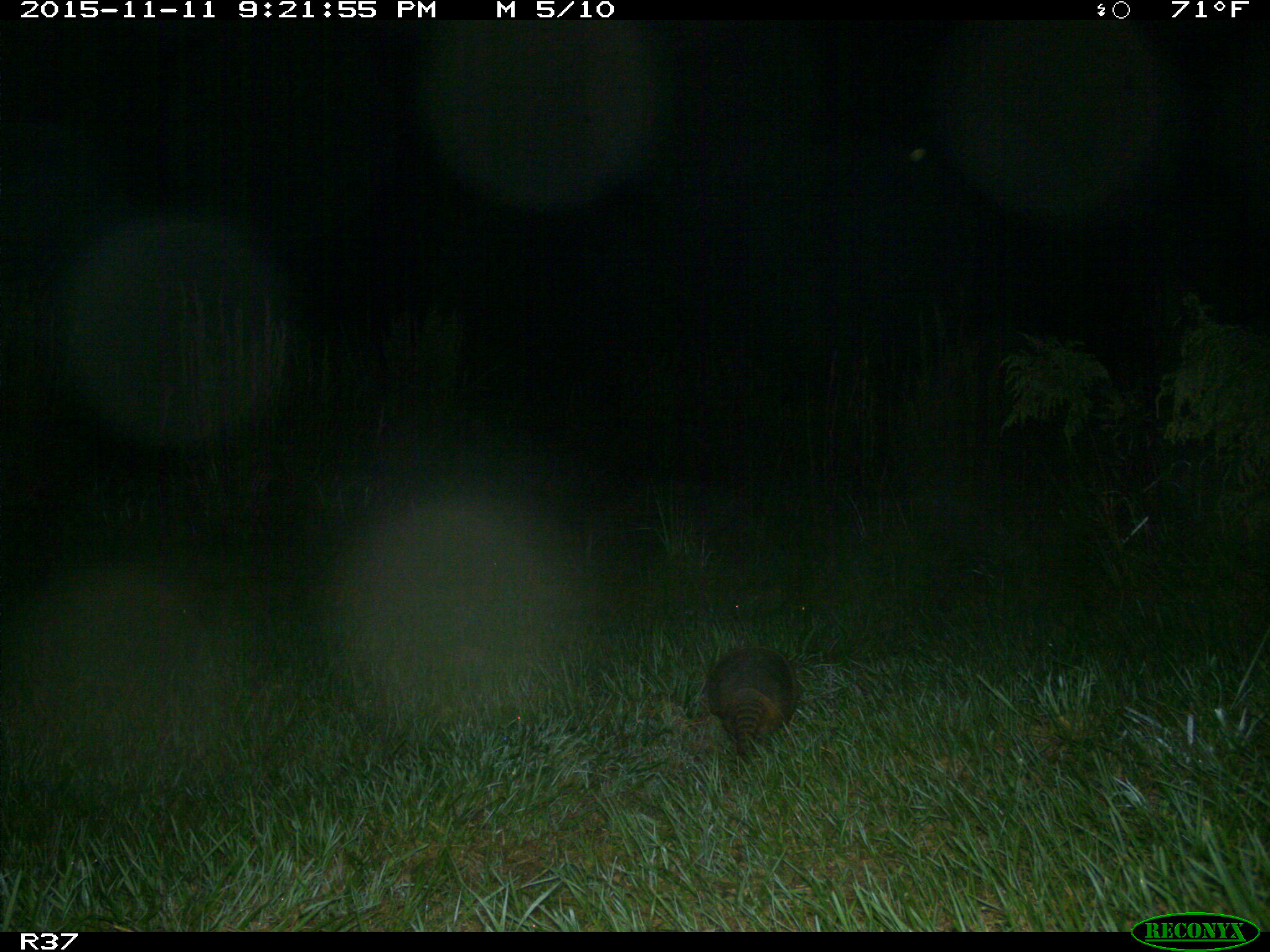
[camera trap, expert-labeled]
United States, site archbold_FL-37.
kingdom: Animalia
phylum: Chordata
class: Mammalia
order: Cingulata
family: Dasypodidae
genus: Dasypus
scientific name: Dasypus novemcinctus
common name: nine-banded armadillo